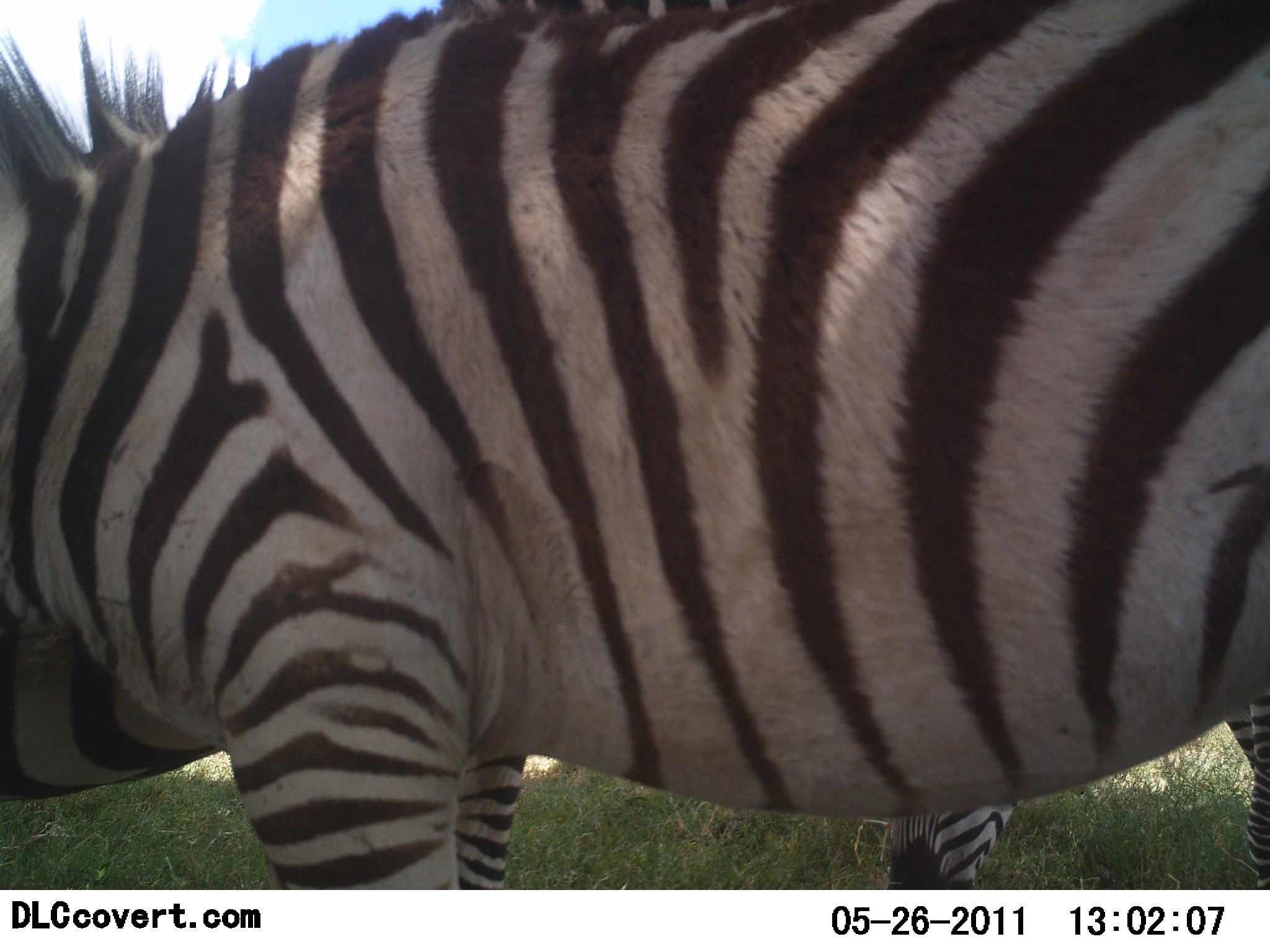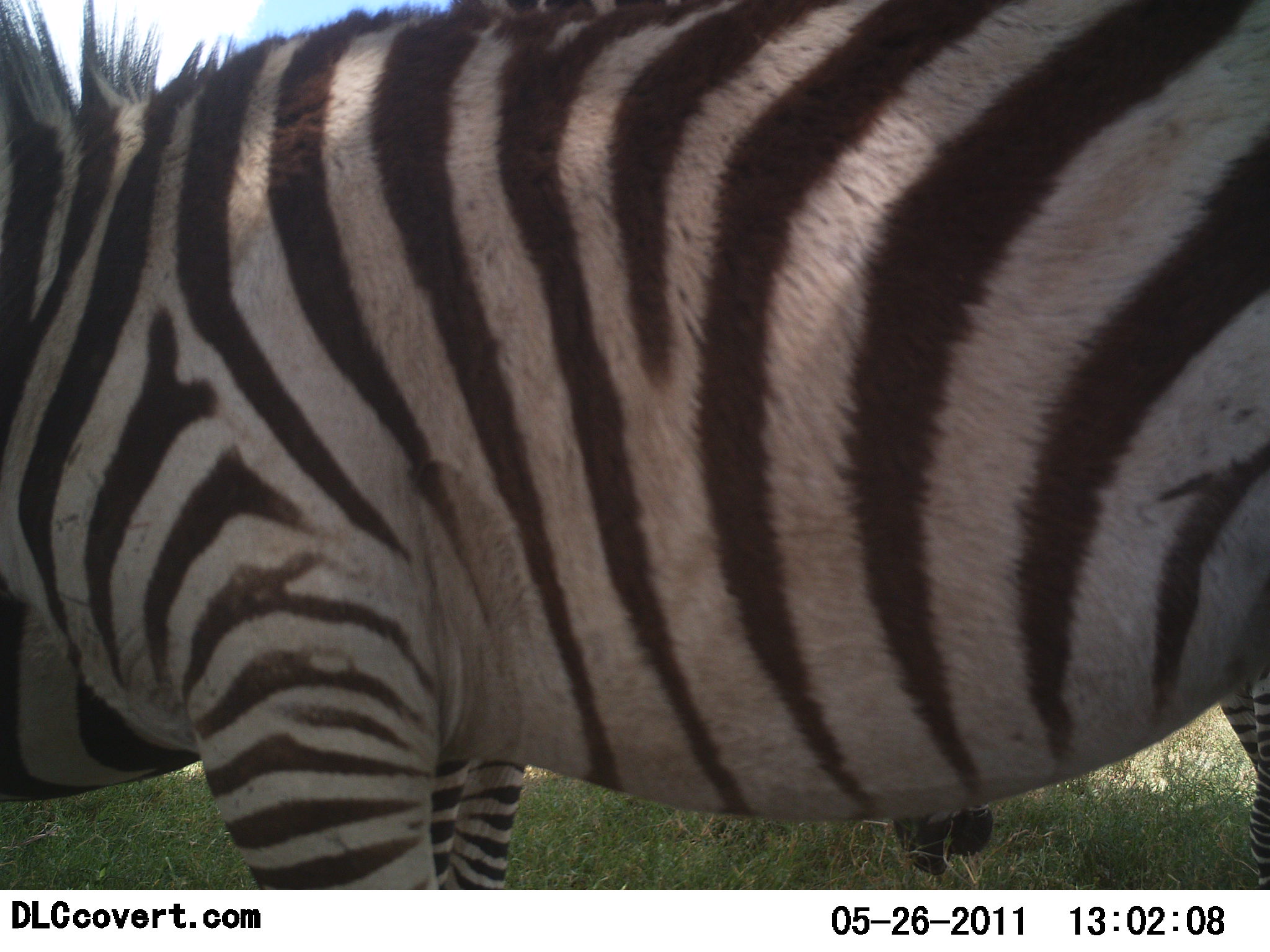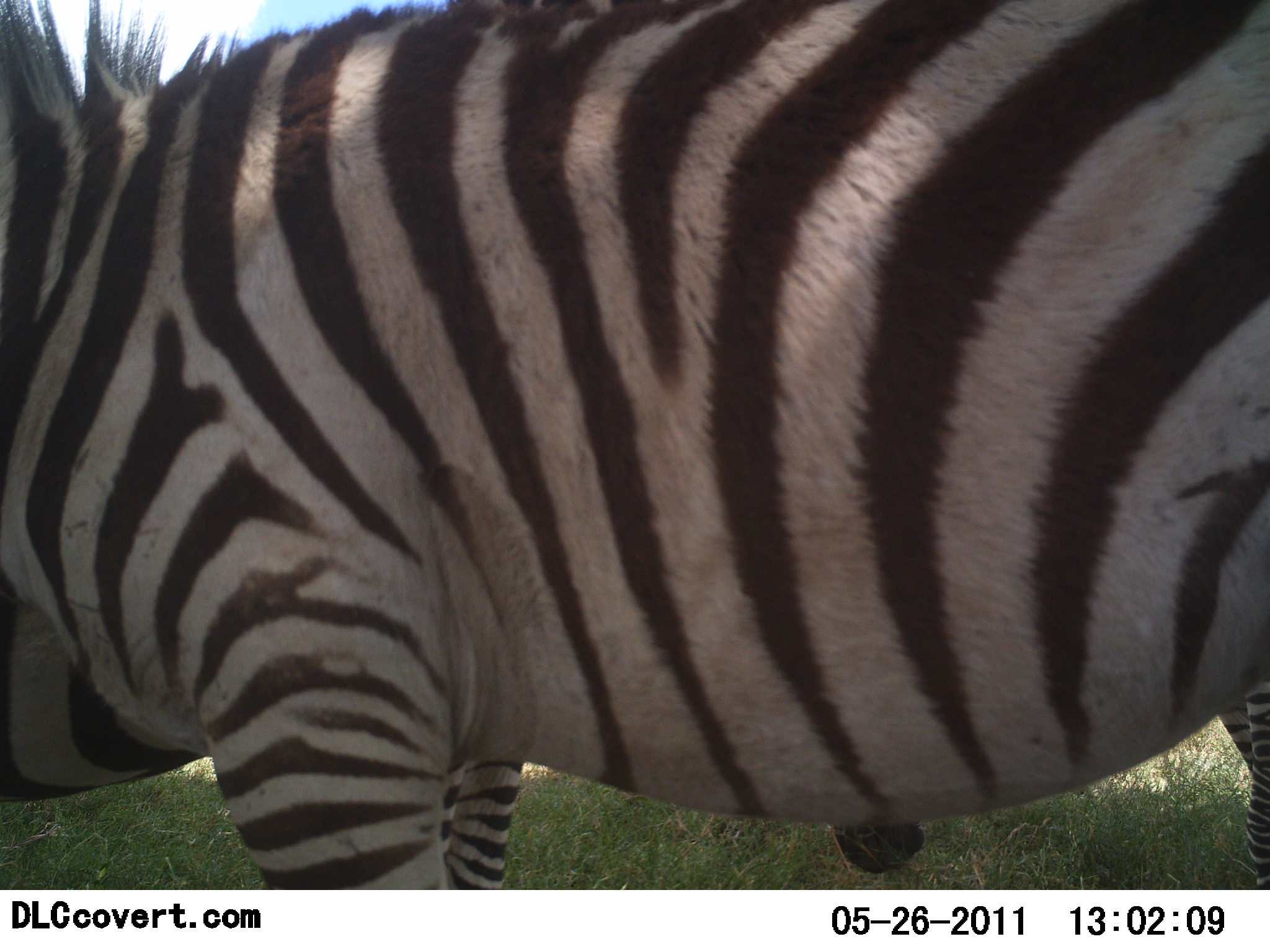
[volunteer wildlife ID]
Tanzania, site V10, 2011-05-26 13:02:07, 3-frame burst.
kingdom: Animalia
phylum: Chordata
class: Mammalia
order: Perissodactyla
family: Equidae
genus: Equus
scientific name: Equus quagga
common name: plains zebra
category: zebra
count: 2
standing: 80%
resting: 0%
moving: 0%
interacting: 10%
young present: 10%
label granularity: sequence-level